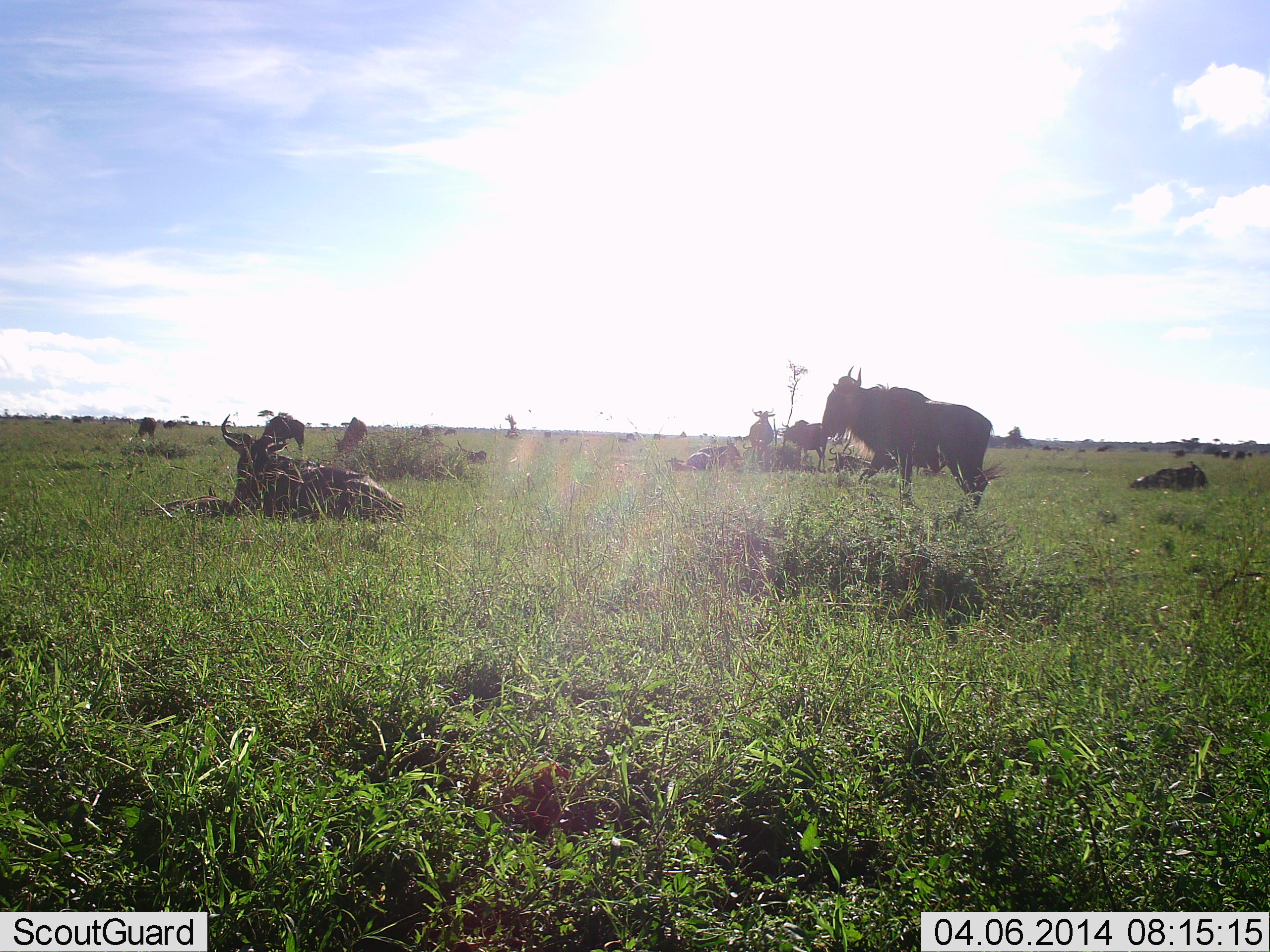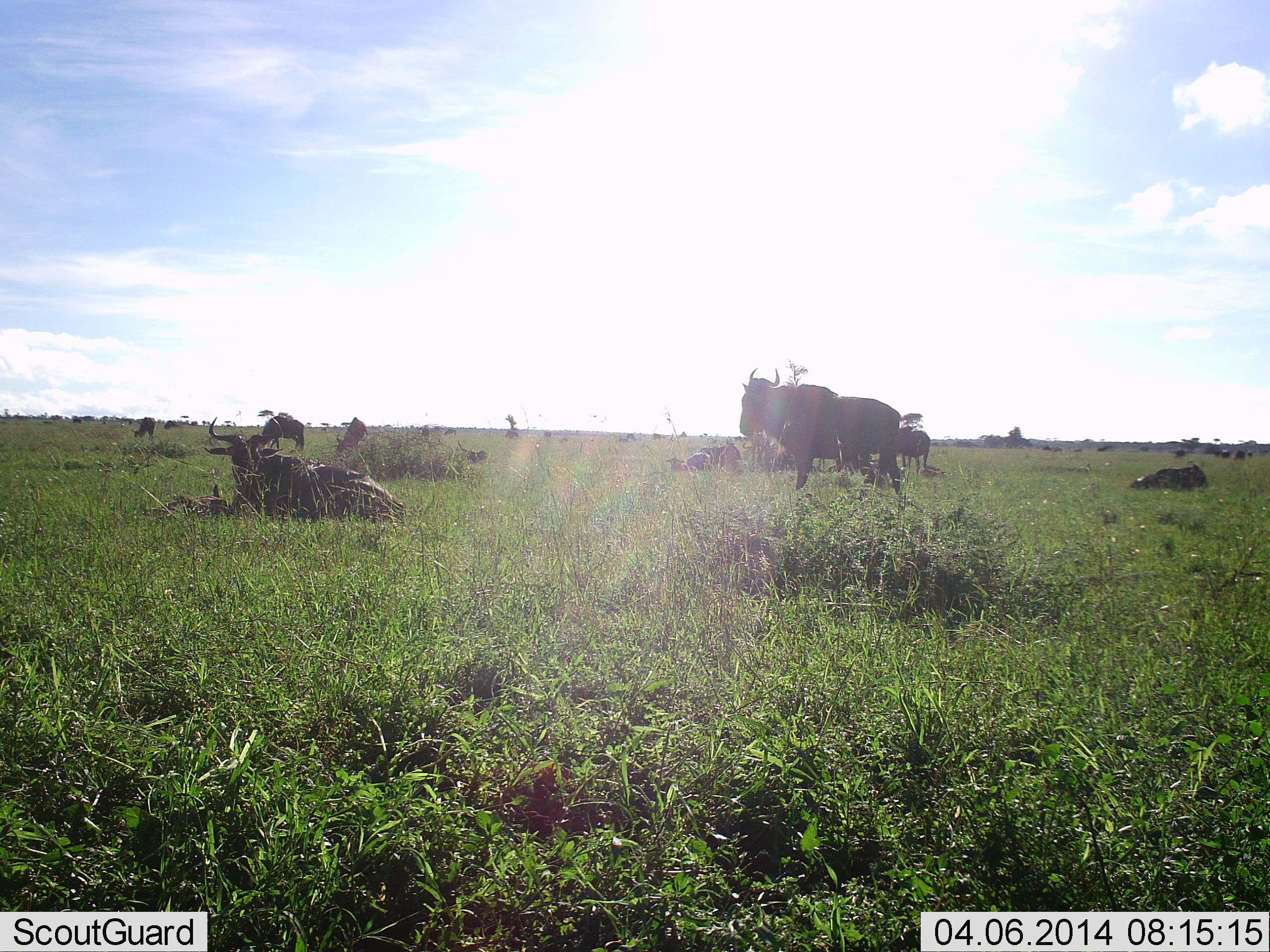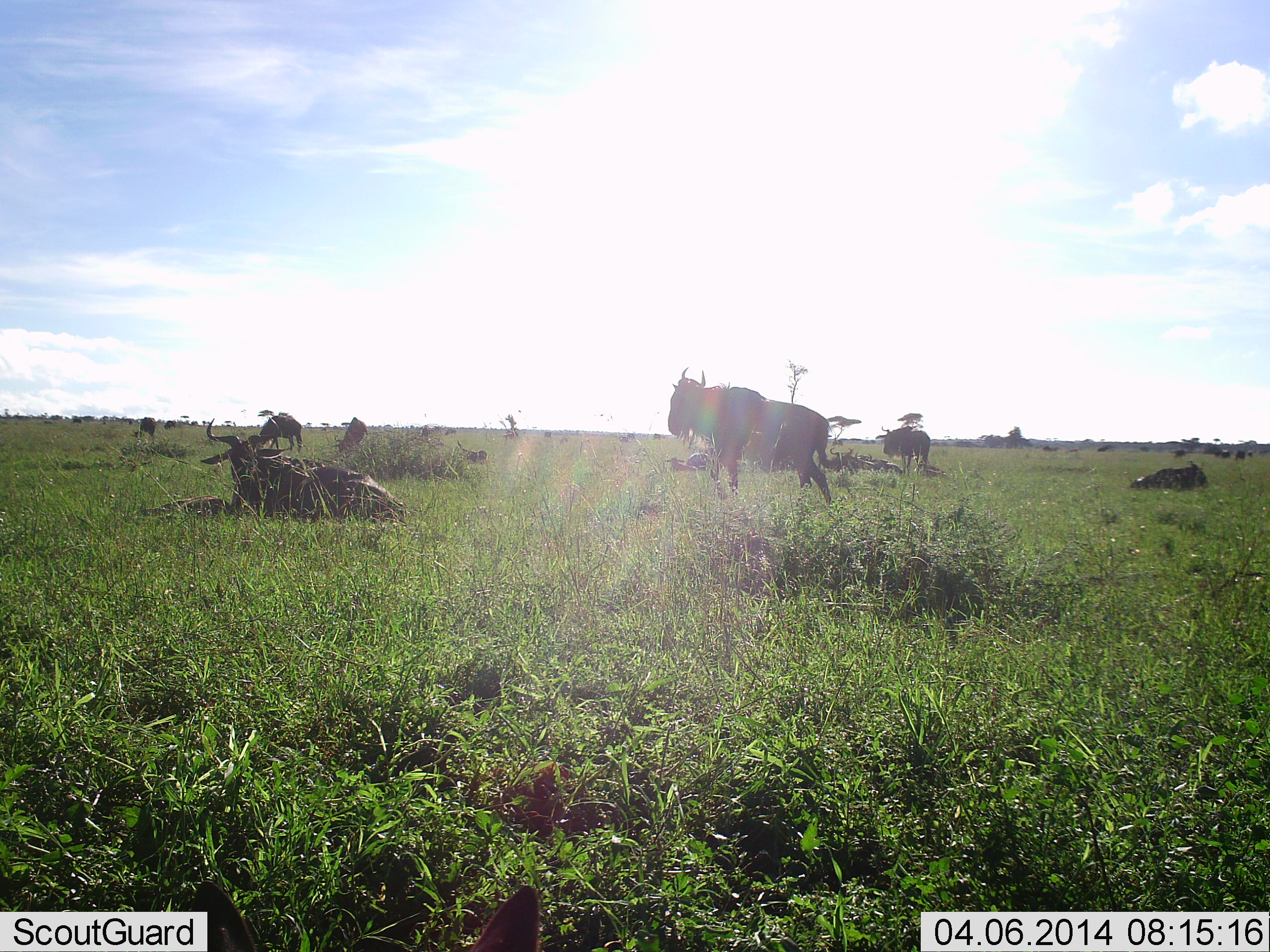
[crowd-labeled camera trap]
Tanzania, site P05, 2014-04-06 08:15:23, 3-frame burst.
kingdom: Animalia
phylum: Chordata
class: Mammalia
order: Artiodactyla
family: Bovidae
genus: Connochaetes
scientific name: Connochaetes taurinus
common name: blue wildebeest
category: wildebeest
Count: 10.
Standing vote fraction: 38%.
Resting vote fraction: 93%.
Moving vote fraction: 76%.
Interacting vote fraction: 3%.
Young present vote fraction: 0%.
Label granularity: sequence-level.